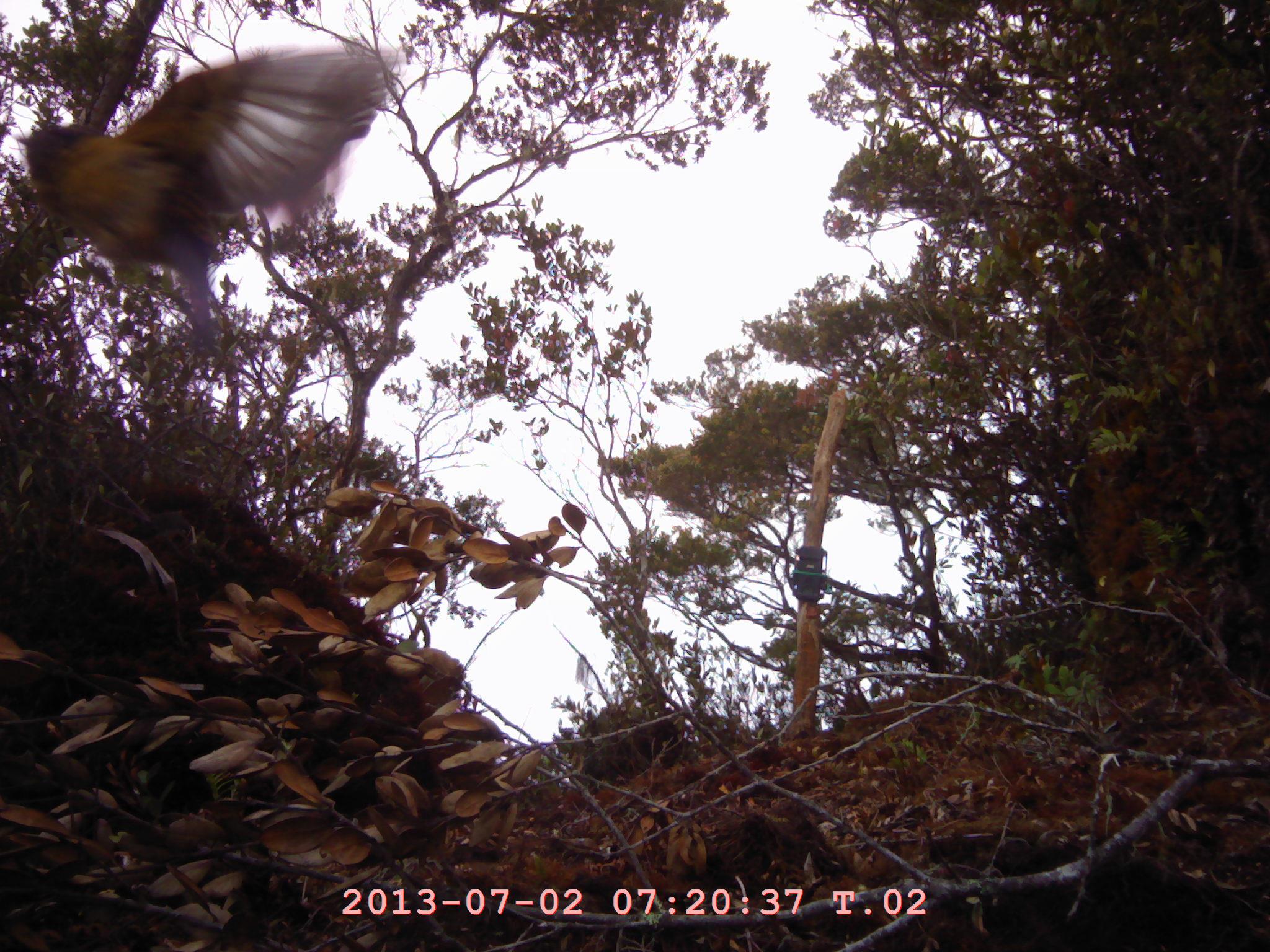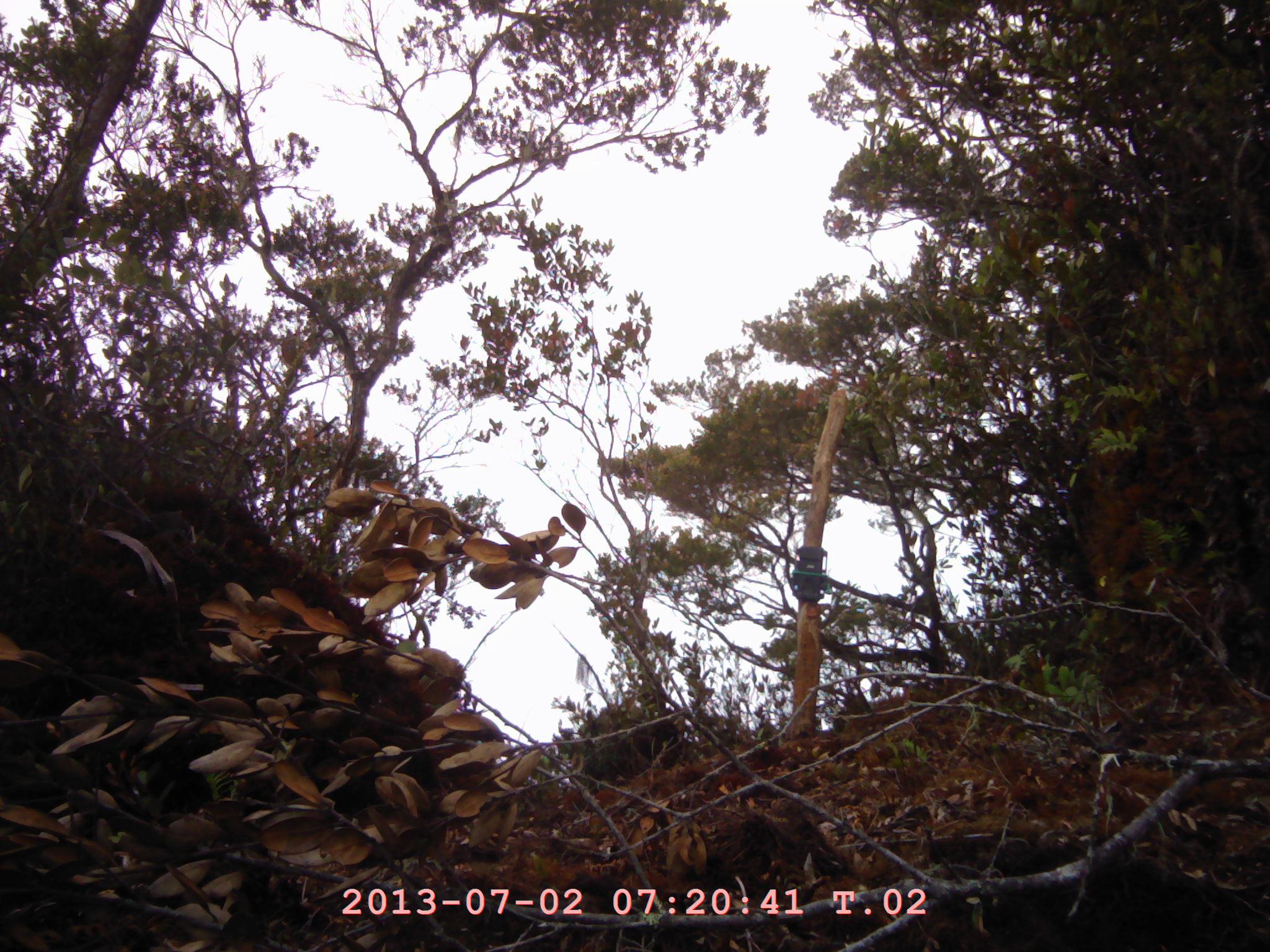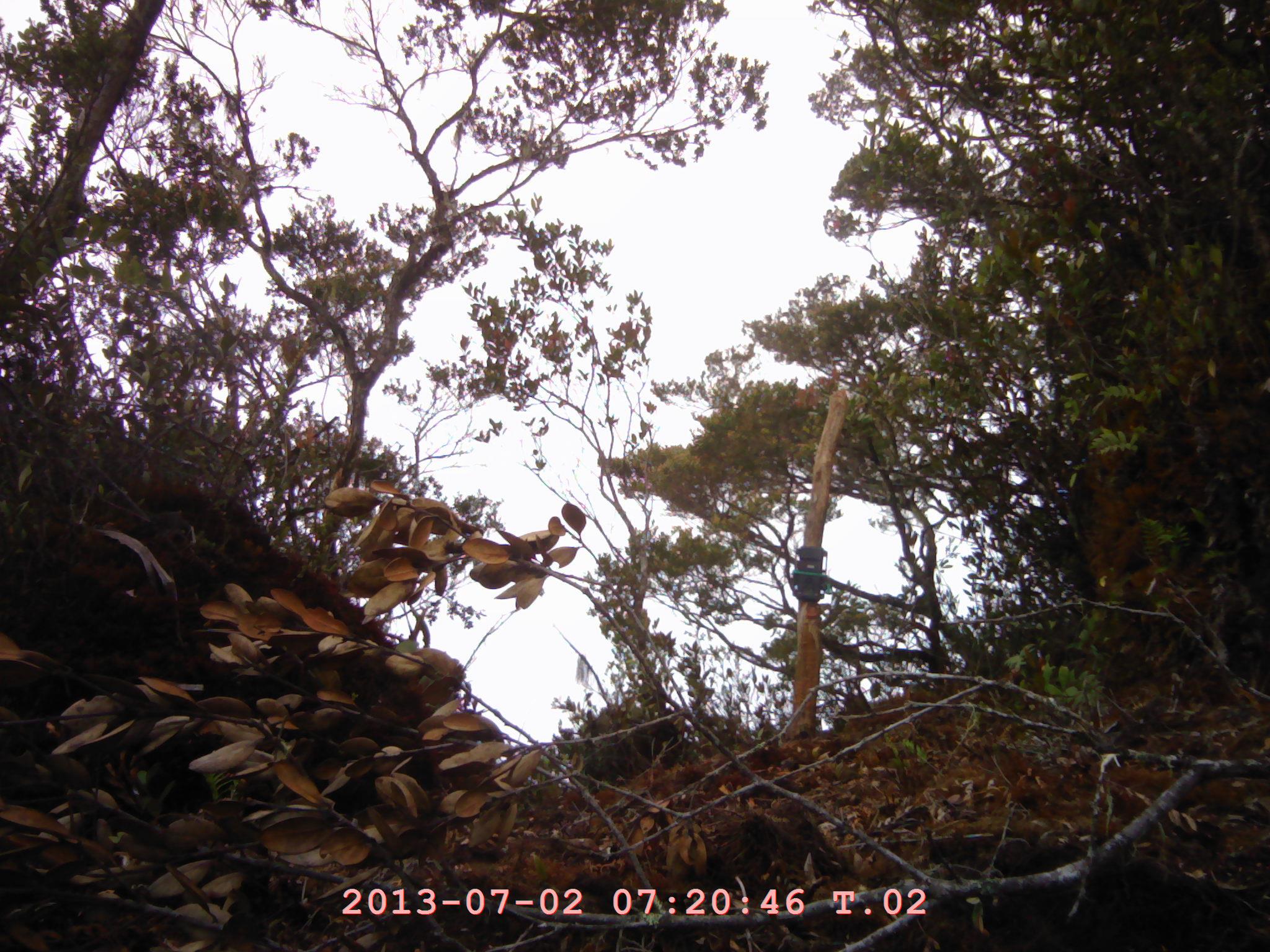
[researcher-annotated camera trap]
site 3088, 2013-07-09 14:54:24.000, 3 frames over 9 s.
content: unidentified animal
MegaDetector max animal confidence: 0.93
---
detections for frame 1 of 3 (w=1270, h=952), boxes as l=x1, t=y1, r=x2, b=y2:
unknown: l=19, t=41, r=386, b=329